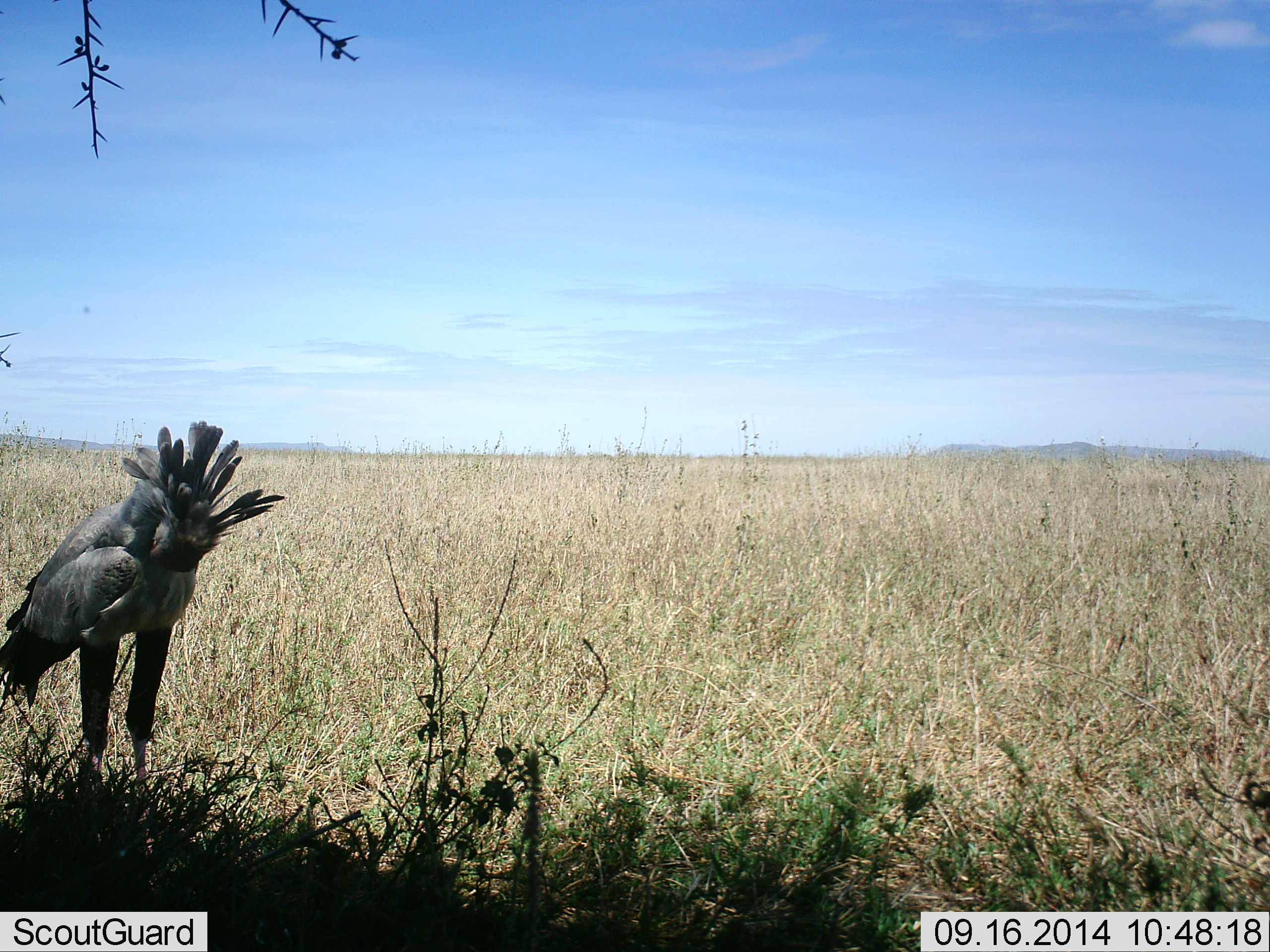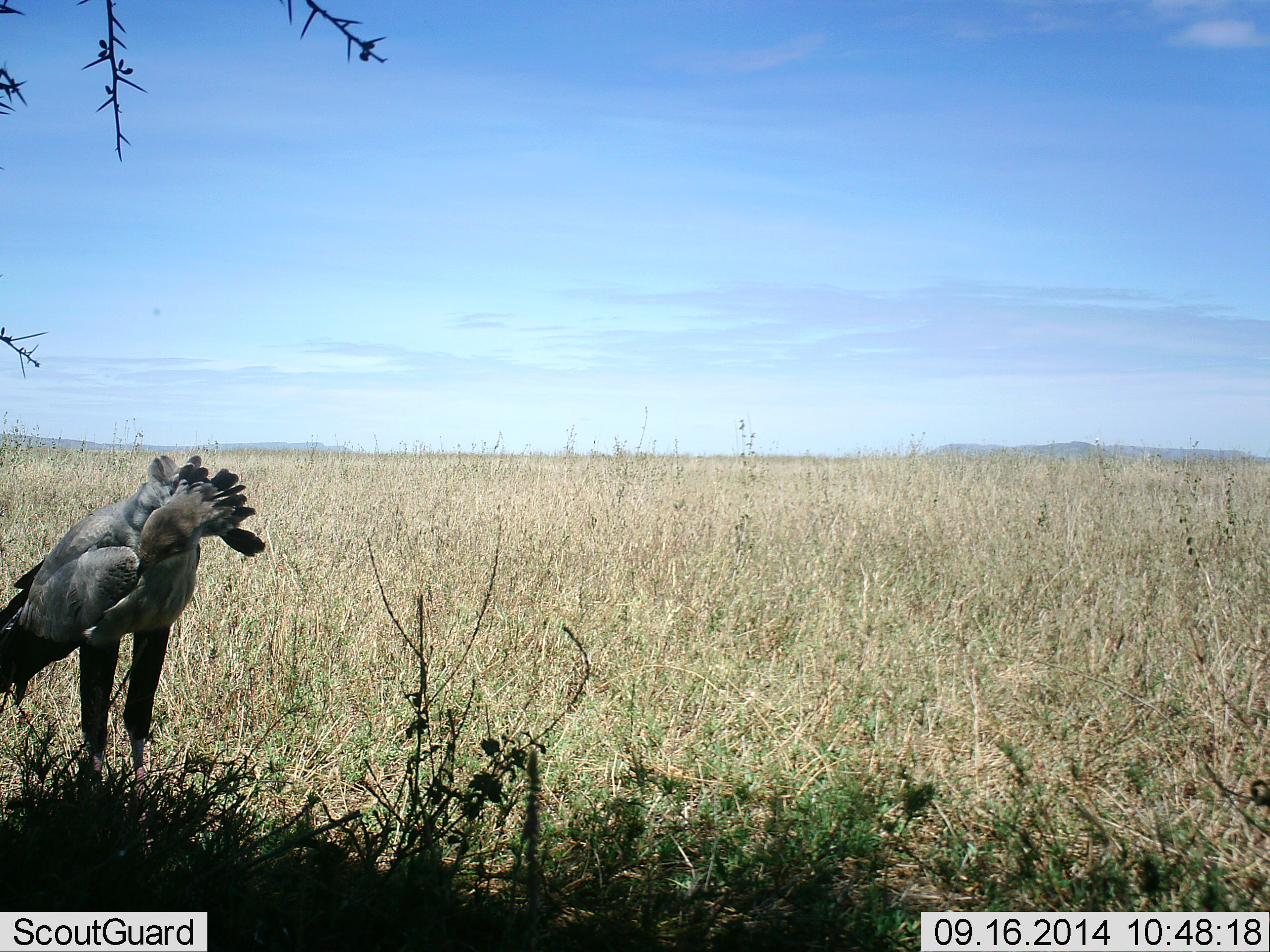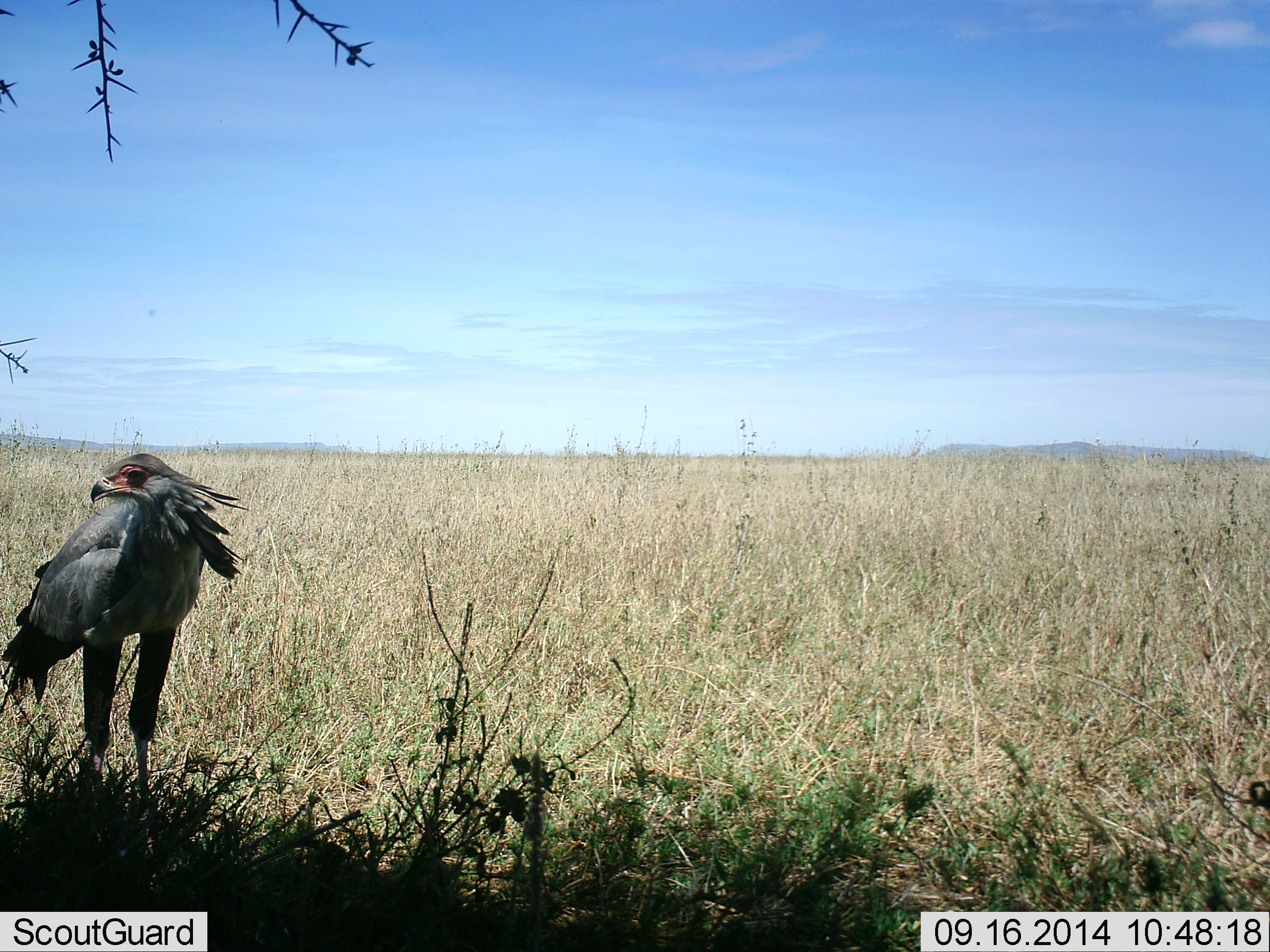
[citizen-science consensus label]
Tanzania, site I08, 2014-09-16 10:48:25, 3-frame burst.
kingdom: Animalia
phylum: Chordata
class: Aves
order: Accipitriformes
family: Sagittariidae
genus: Sagittarius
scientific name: Sagittarius serpentarius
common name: secretary bird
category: secretarybird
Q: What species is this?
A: Secretarybird (secretary bird) (Sagittarius serpentarius).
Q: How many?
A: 1.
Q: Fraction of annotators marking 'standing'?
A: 80%.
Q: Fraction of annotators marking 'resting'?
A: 0%.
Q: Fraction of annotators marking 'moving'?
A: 10%.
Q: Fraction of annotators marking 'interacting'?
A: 0%.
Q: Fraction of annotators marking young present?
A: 0%.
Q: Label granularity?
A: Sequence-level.